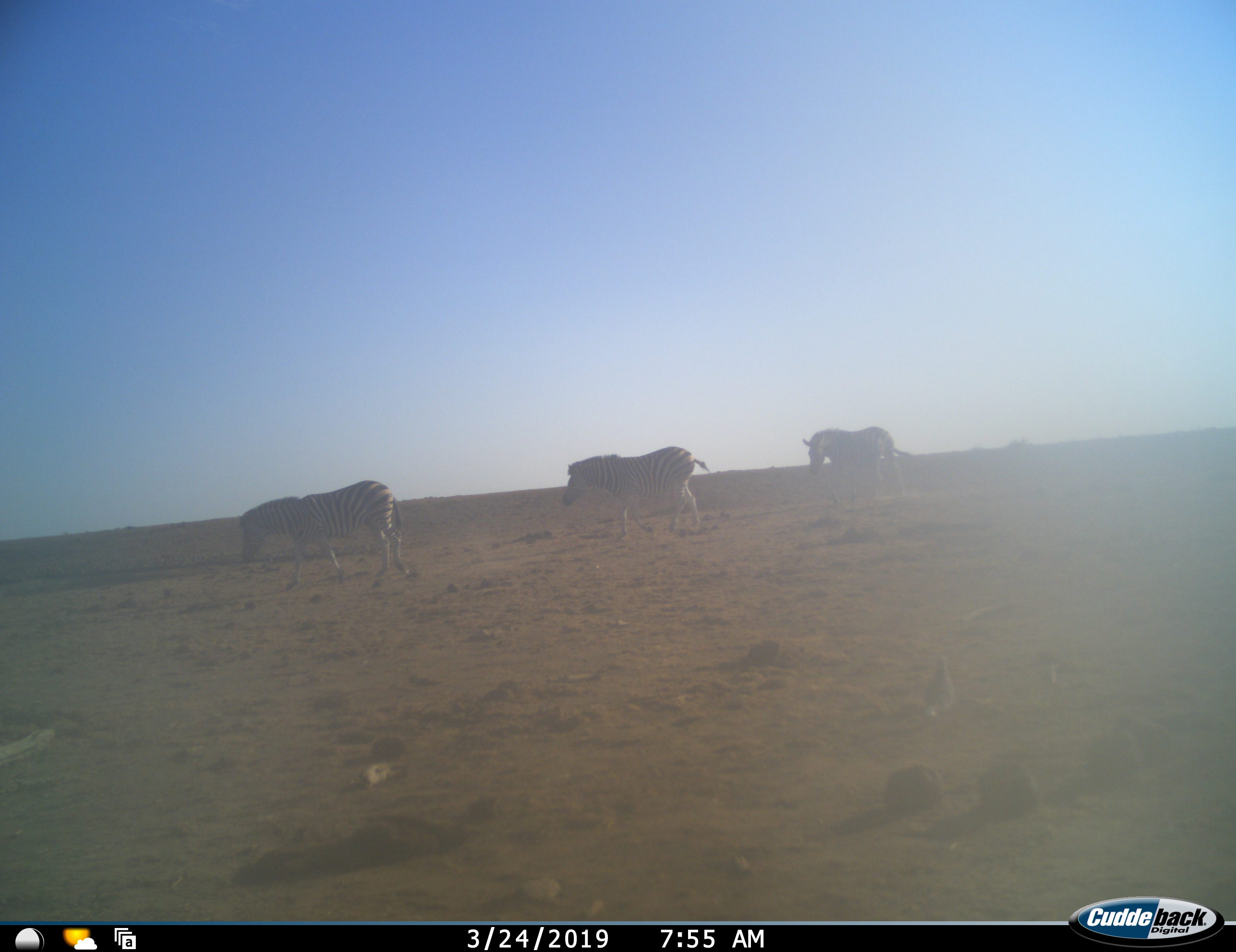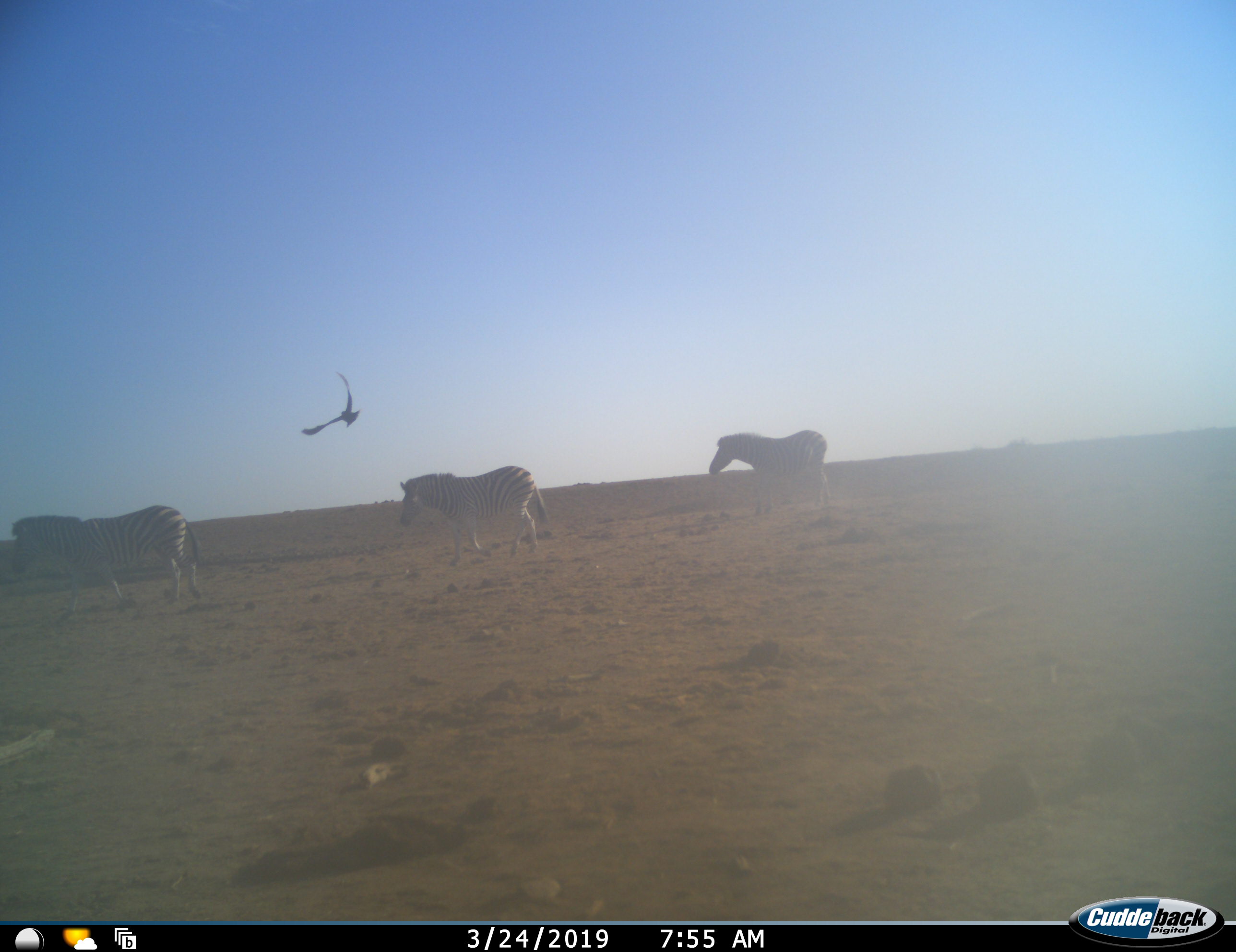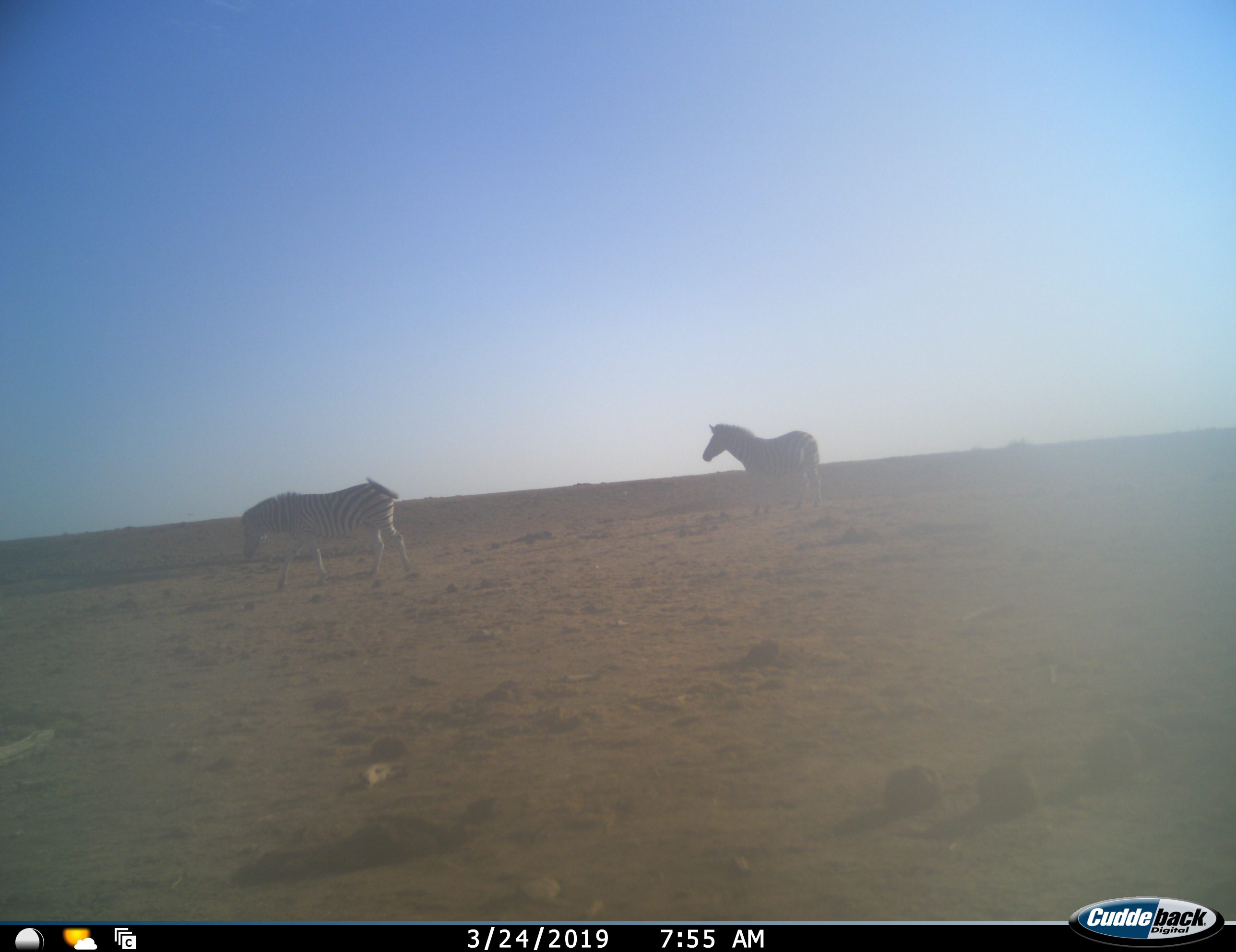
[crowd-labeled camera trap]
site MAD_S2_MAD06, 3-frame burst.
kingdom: Animalia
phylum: Chordata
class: Mammalia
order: Perissodactyla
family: Equidae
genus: Equus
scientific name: Equus quagga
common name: plains zebra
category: zebraplains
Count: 3.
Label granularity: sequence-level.